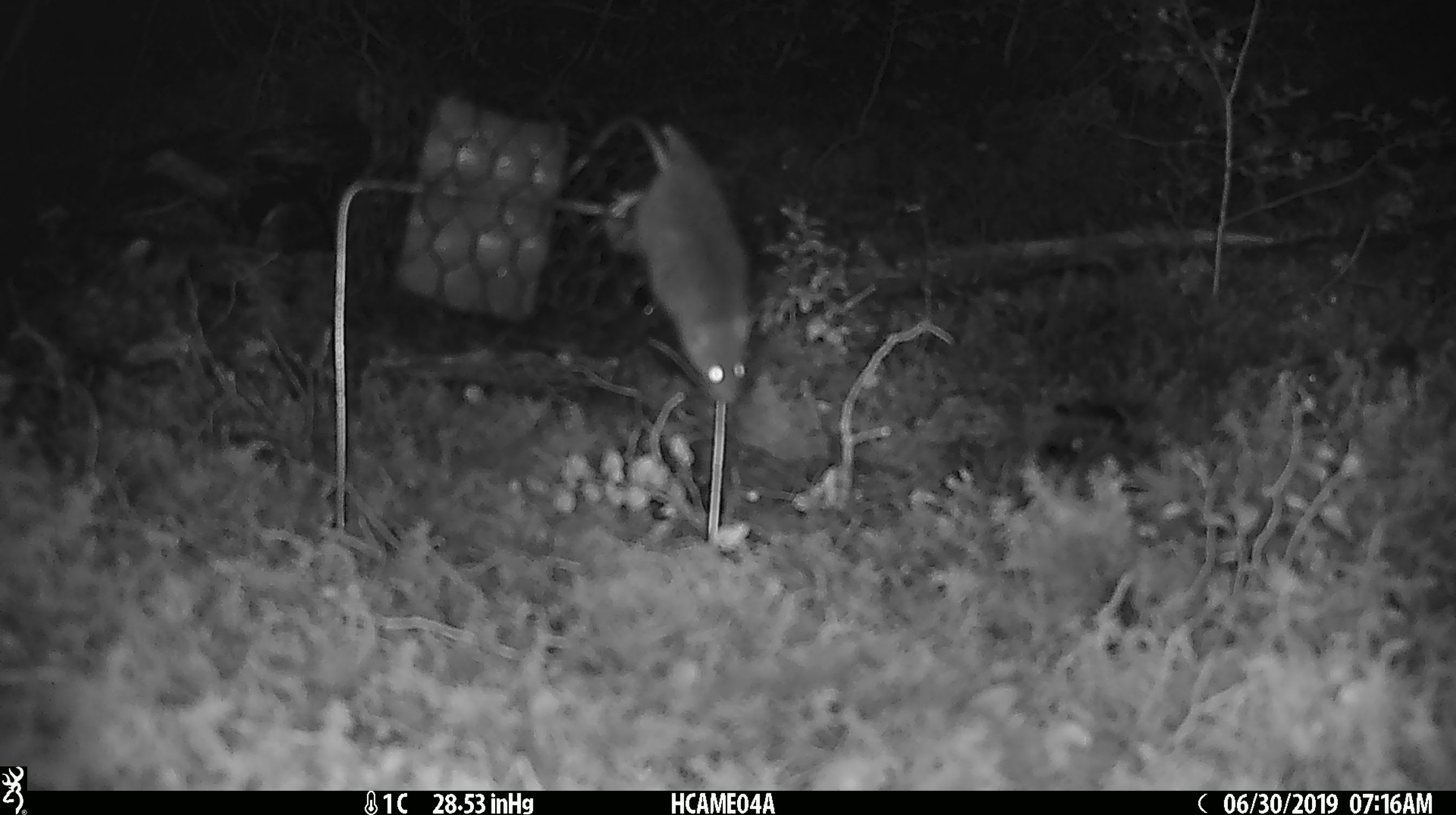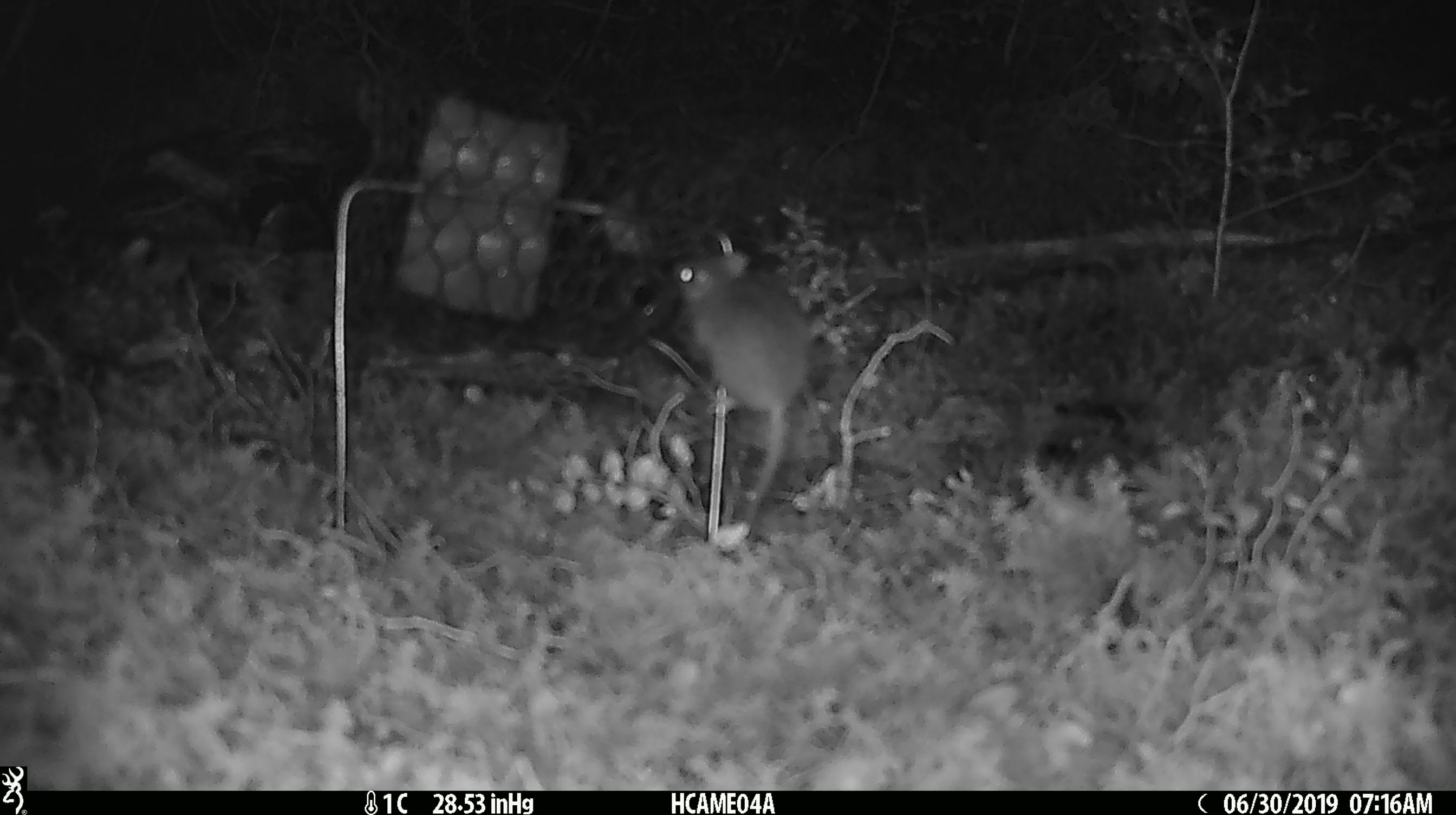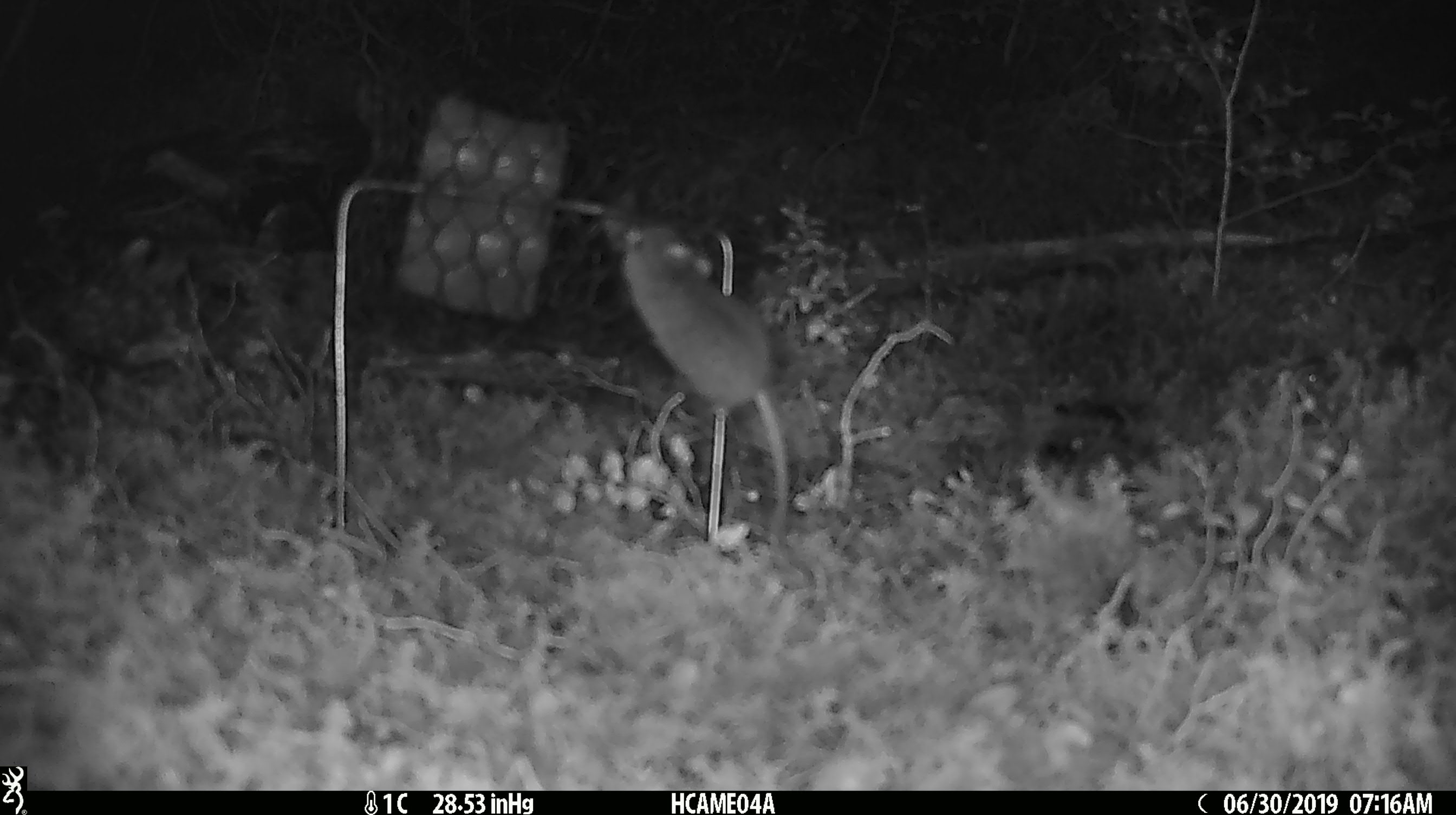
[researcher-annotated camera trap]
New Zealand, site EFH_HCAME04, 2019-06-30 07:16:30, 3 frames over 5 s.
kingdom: Animalia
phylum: Chordata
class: Mammalia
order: Rodentia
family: Muridae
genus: Mus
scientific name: Mus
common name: mouse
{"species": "mouse (Mus)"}